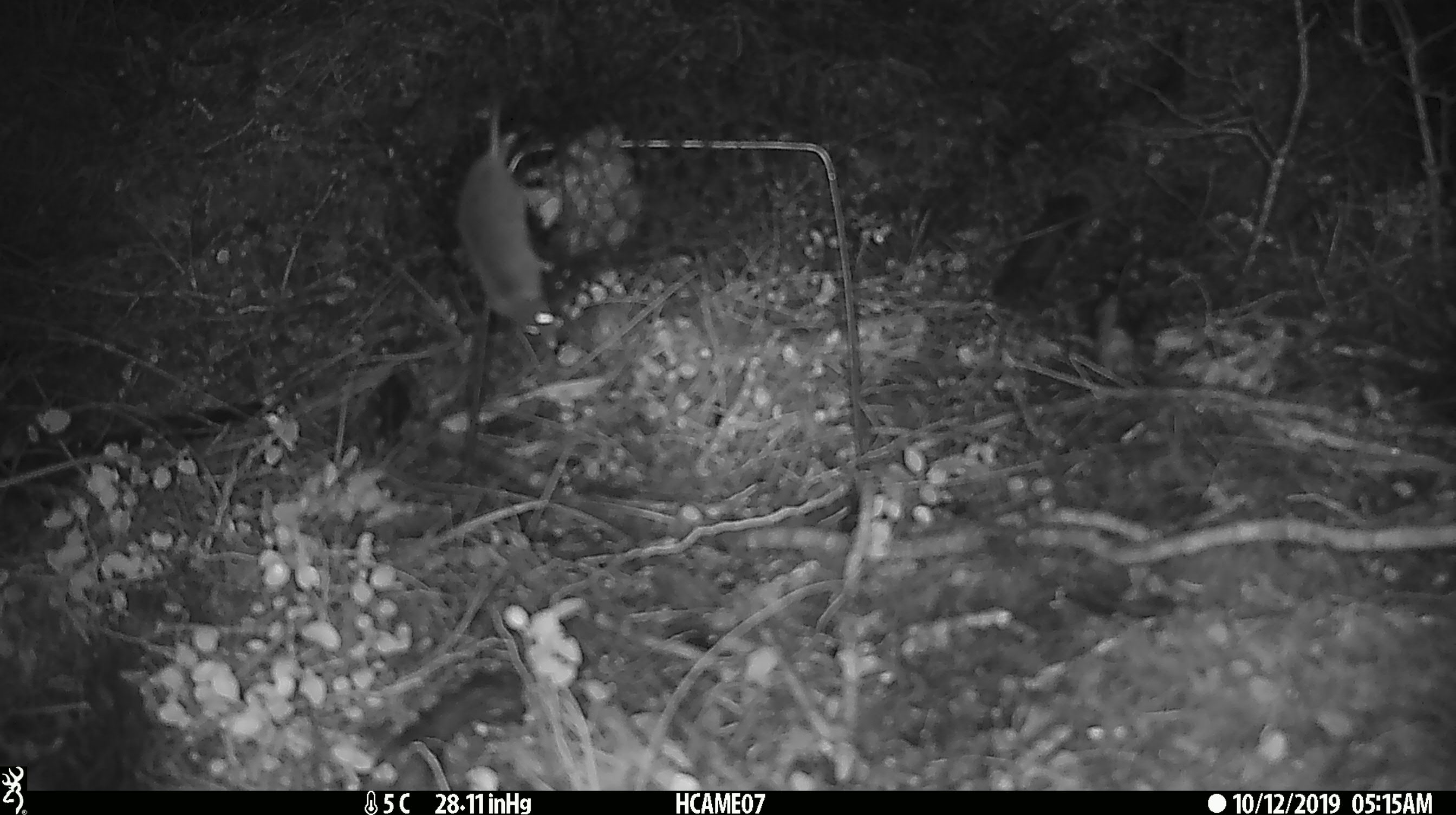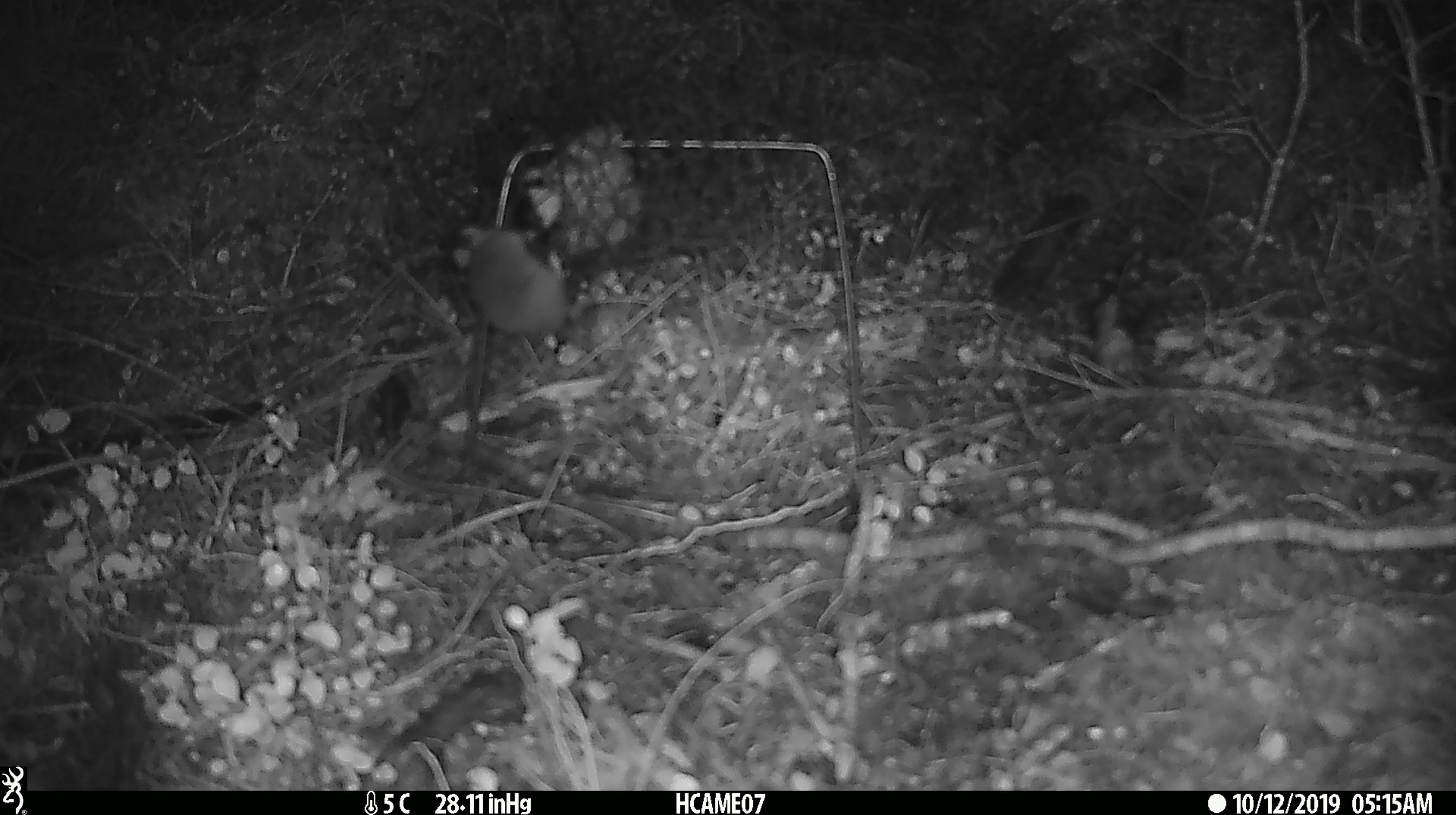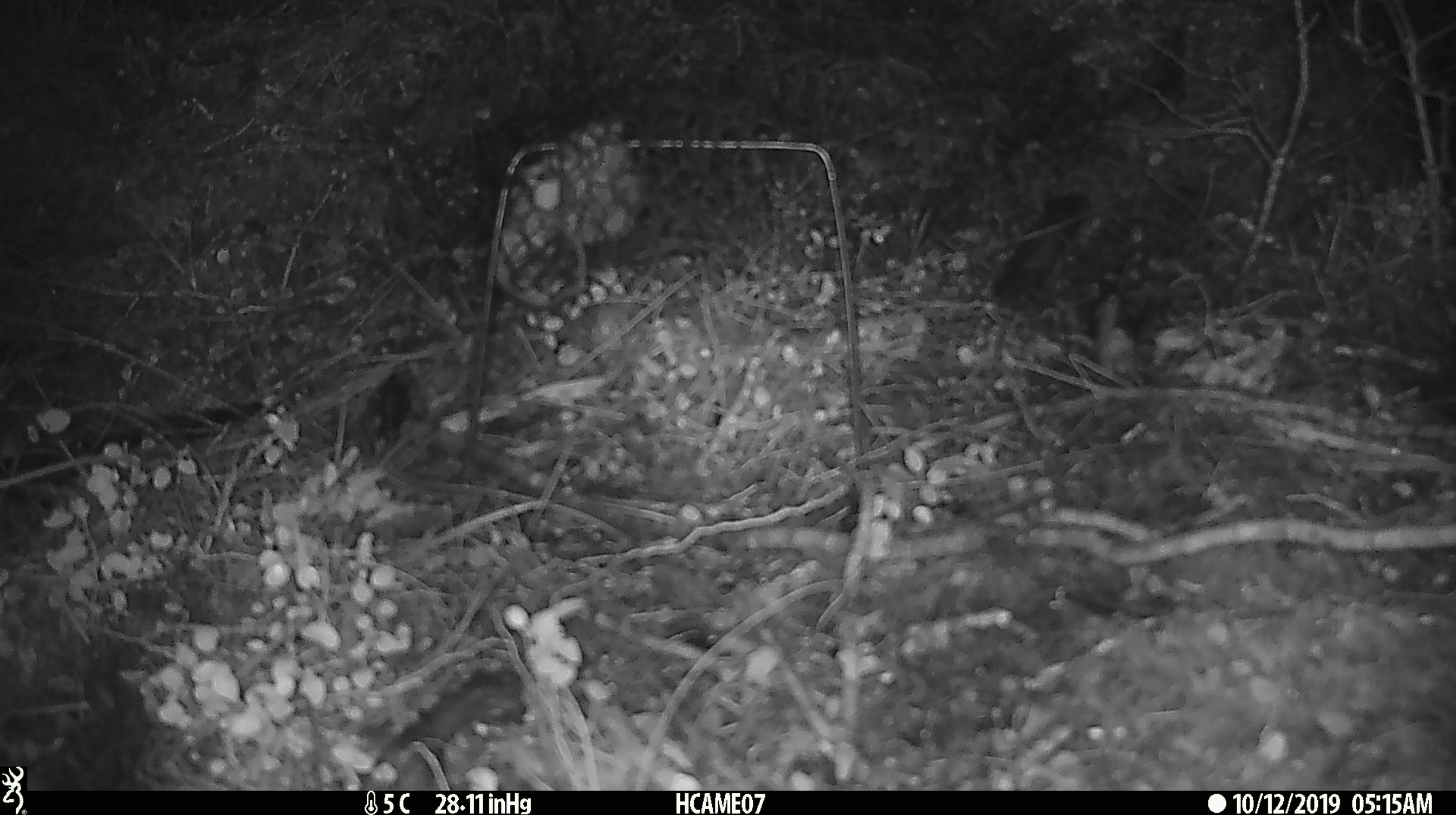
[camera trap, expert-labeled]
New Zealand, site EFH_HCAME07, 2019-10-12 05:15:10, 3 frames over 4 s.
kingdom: Animalia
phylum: Chordata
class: Mammalia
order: Rodentia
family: Muridae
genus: Mus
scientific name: Mus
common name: mouse